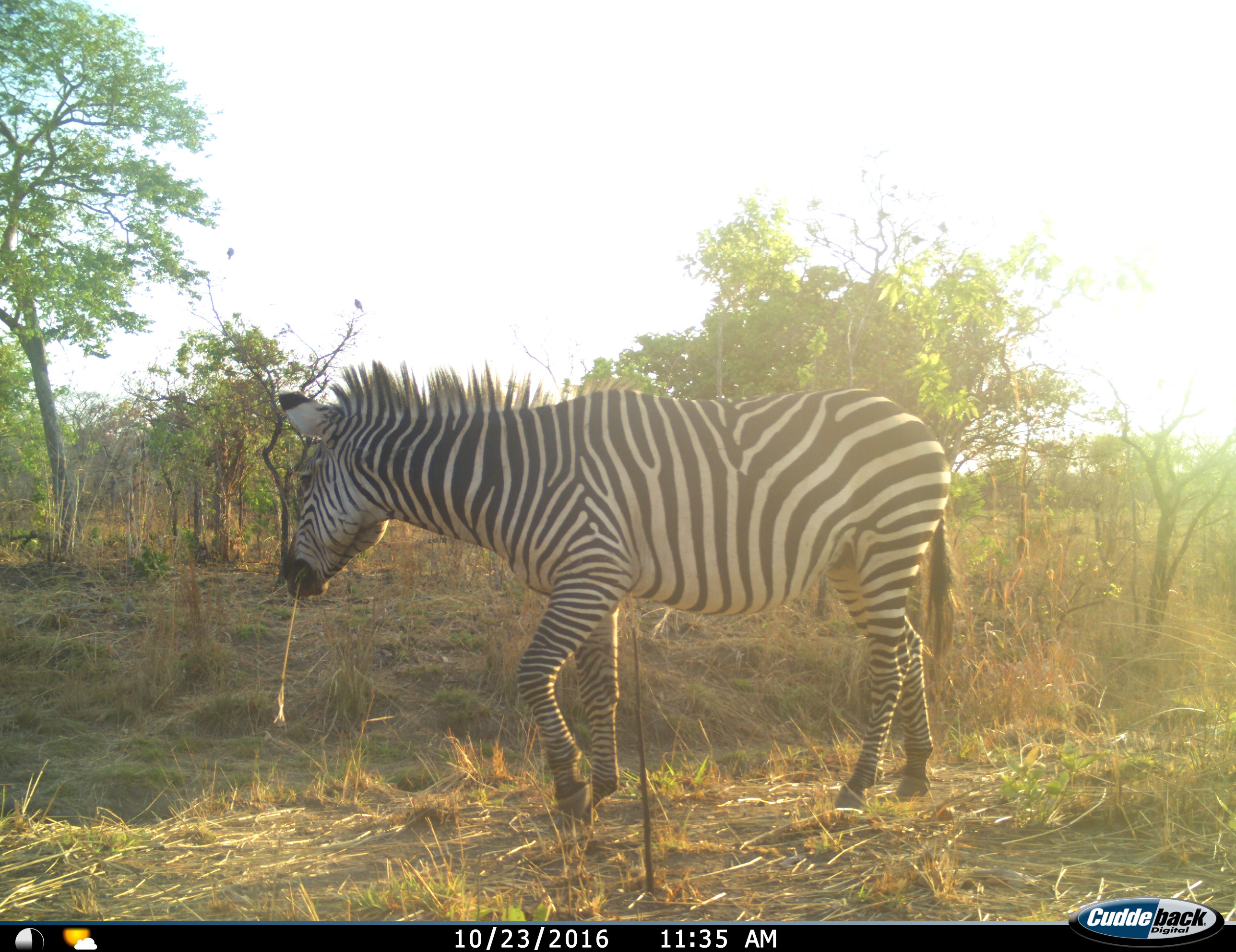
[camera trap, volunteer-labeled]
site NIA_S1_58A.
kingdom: Animalia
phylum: Chordata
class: Mammalia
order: Perissodactyla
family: Equidae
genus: Equus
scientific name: Equus quagga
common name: plains zebra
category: zebraplains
Zebraplains (plains zebra) (Equus quagga), count 1. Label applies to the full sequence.